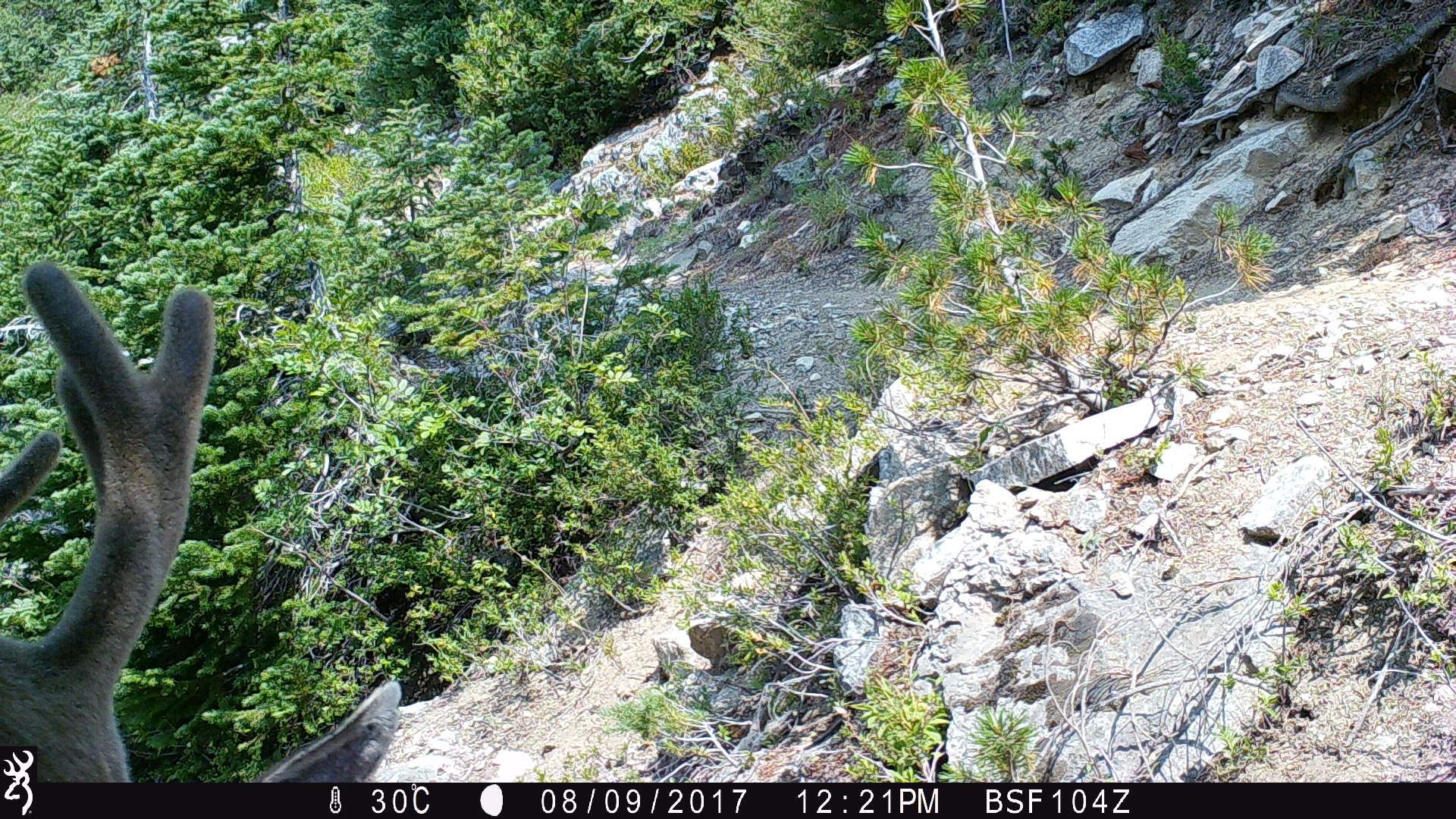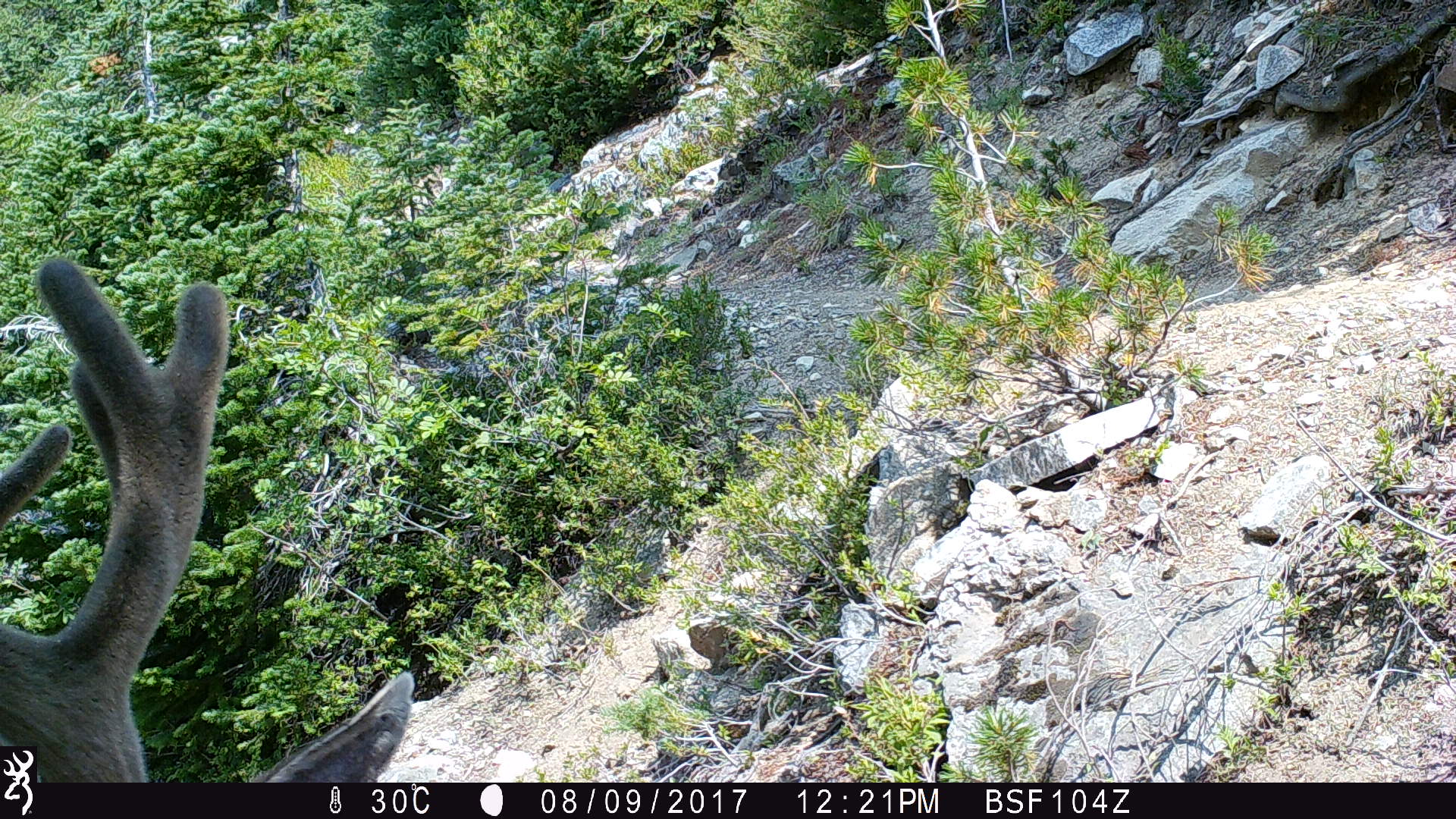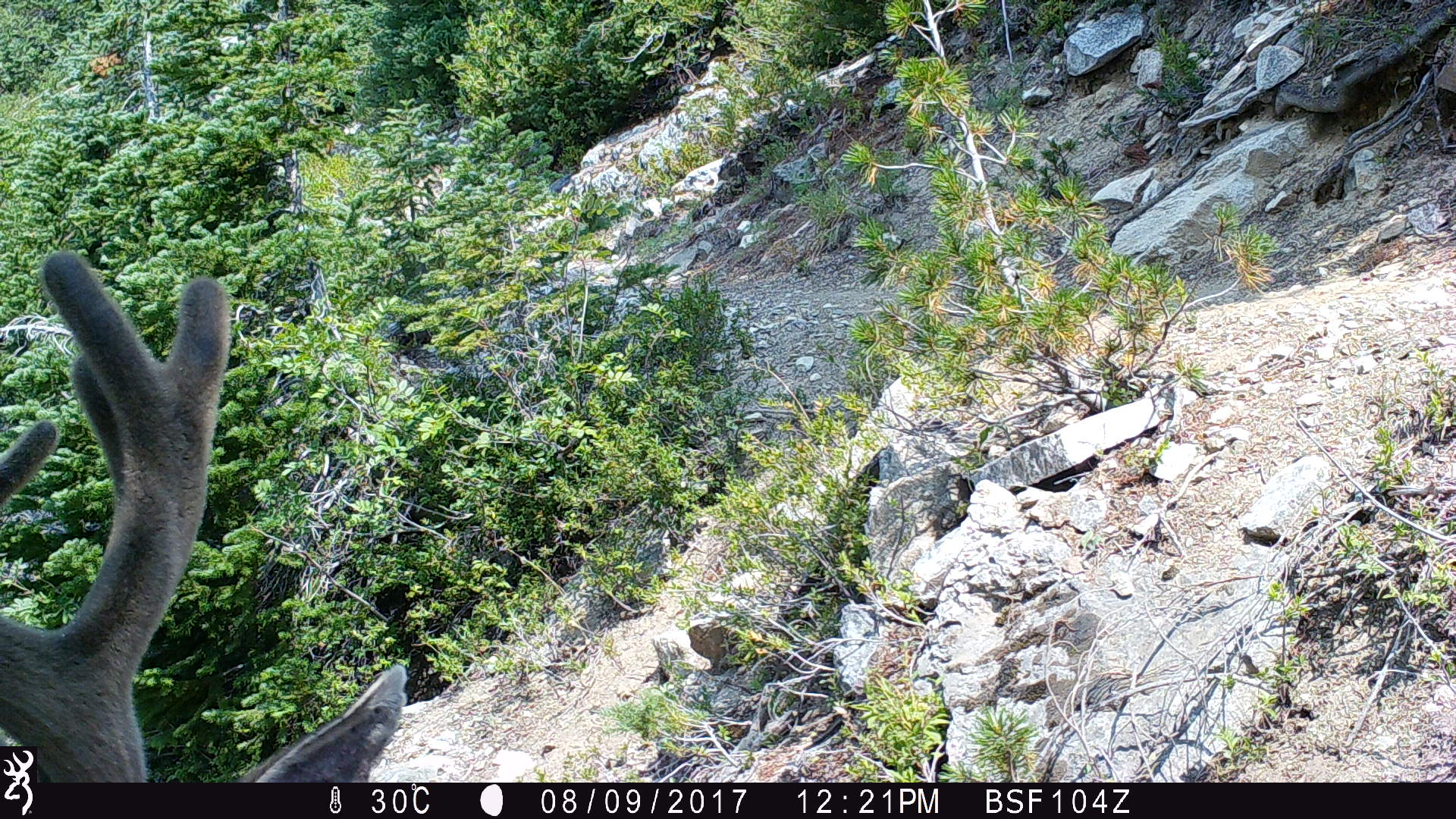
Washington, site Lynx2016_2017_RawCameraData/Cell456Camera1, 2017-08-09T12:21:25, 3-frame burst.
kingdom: Animalia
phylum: Chordata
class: Mammalia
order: Artiodactyla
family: Cervidae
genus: Odocoileus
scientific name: Odocoileus hemionus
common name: mule deer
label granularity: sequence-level